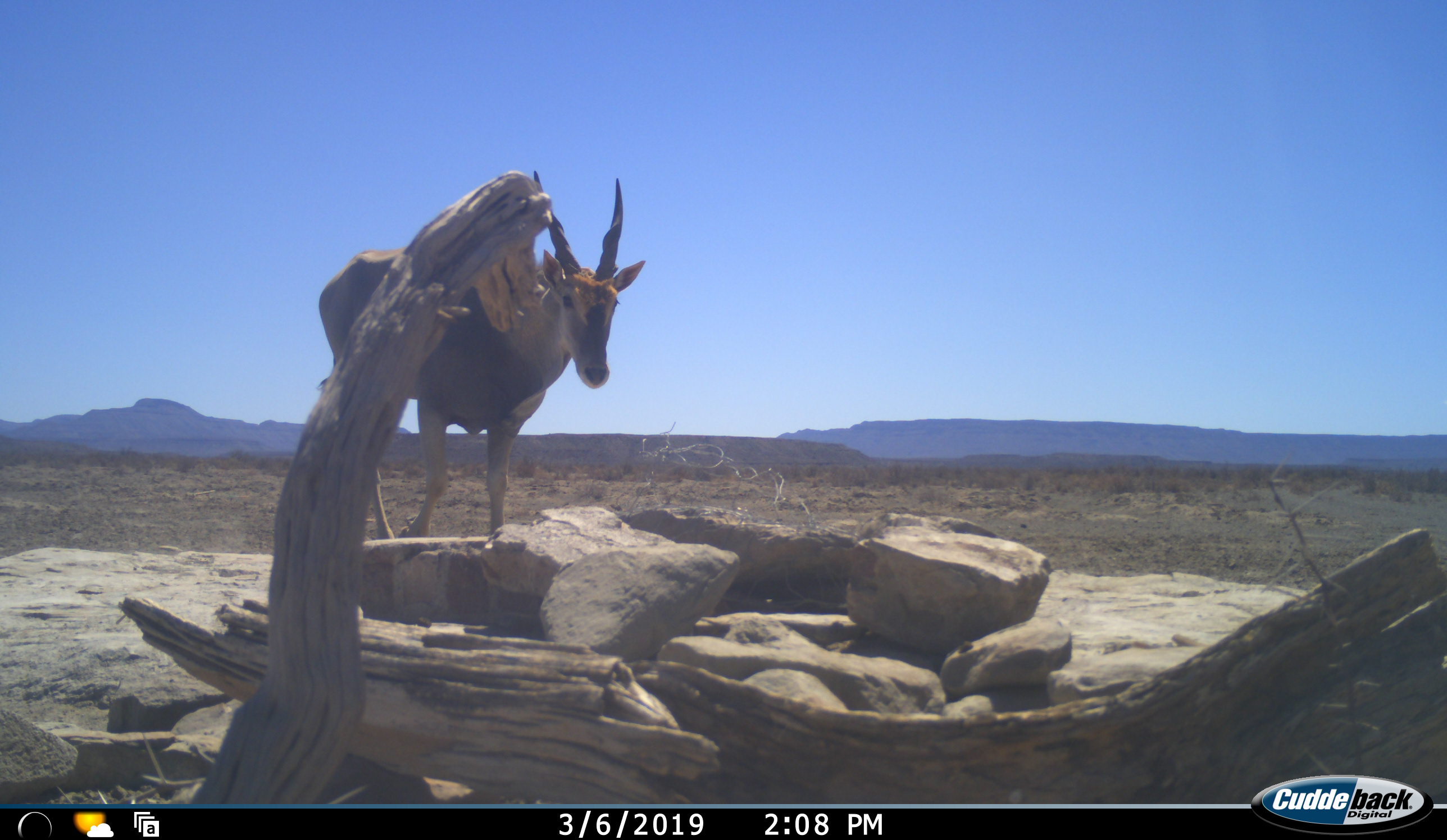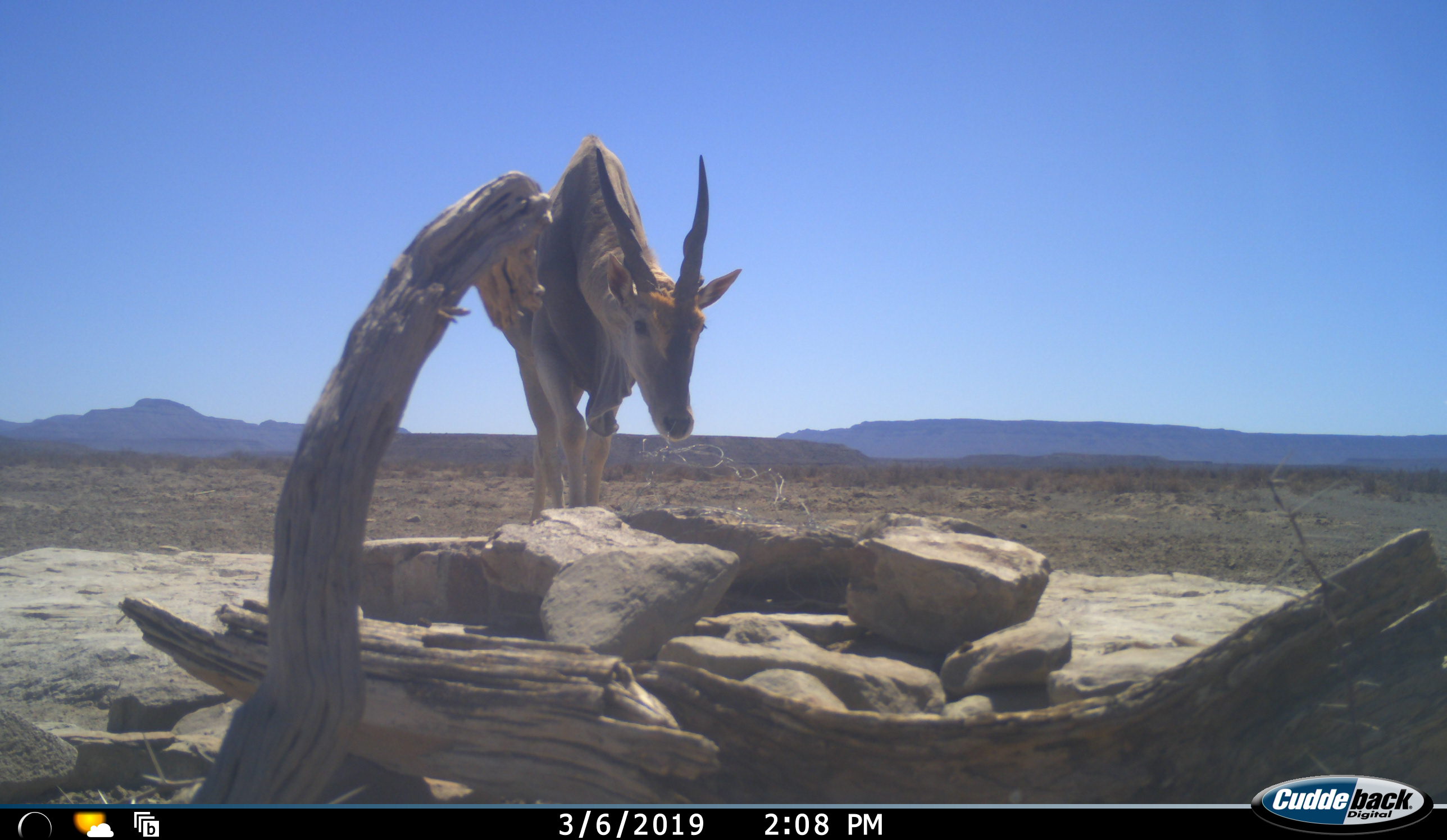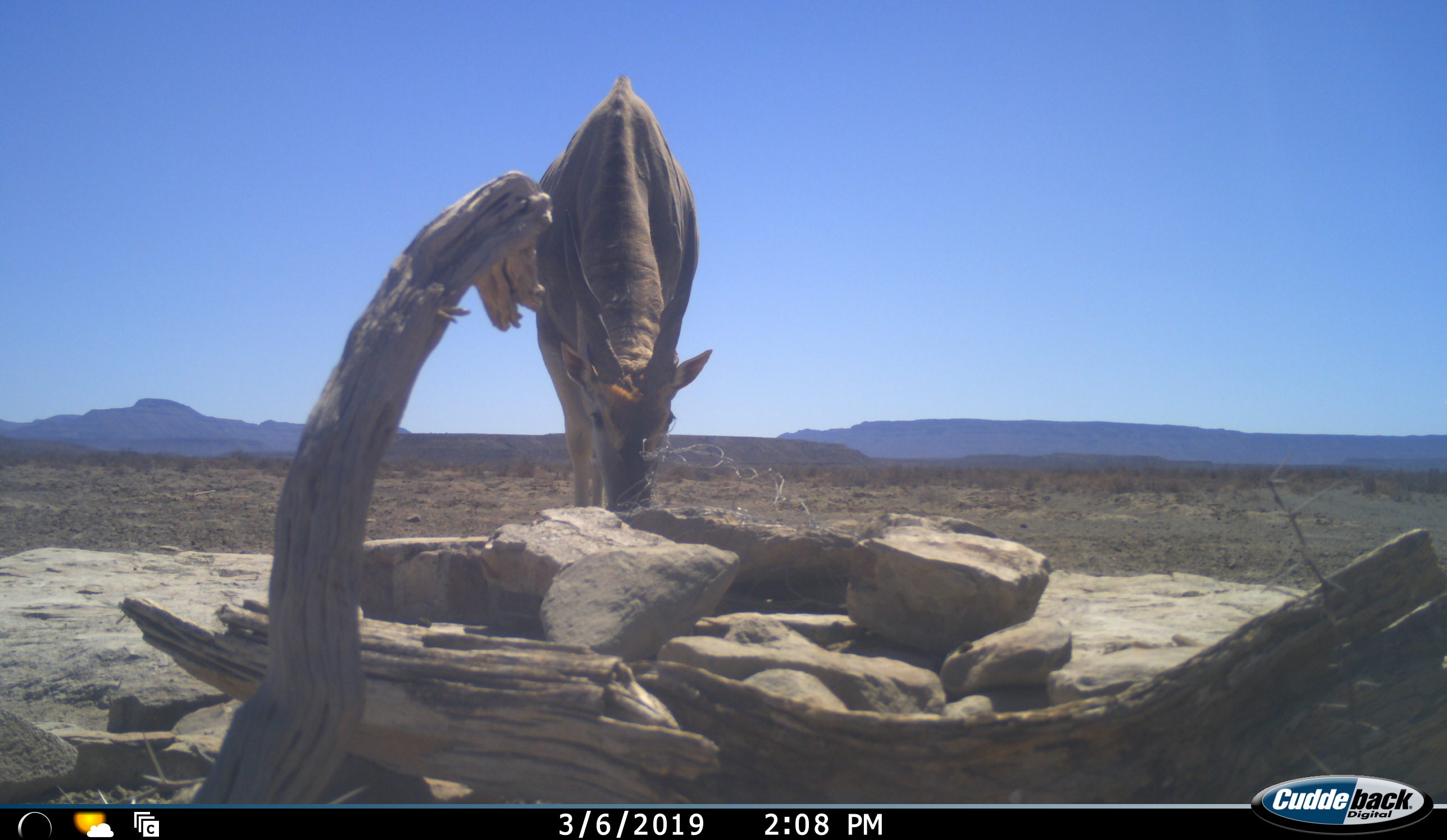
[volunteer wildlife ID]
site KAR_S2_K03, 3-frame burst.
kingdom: Animalia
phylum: Chordata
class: Mammalia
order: Artiodactyla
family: Bovidae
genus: Tragelaphus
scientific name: Tragelaphus oryx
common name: eland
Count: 1.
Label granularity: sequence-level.